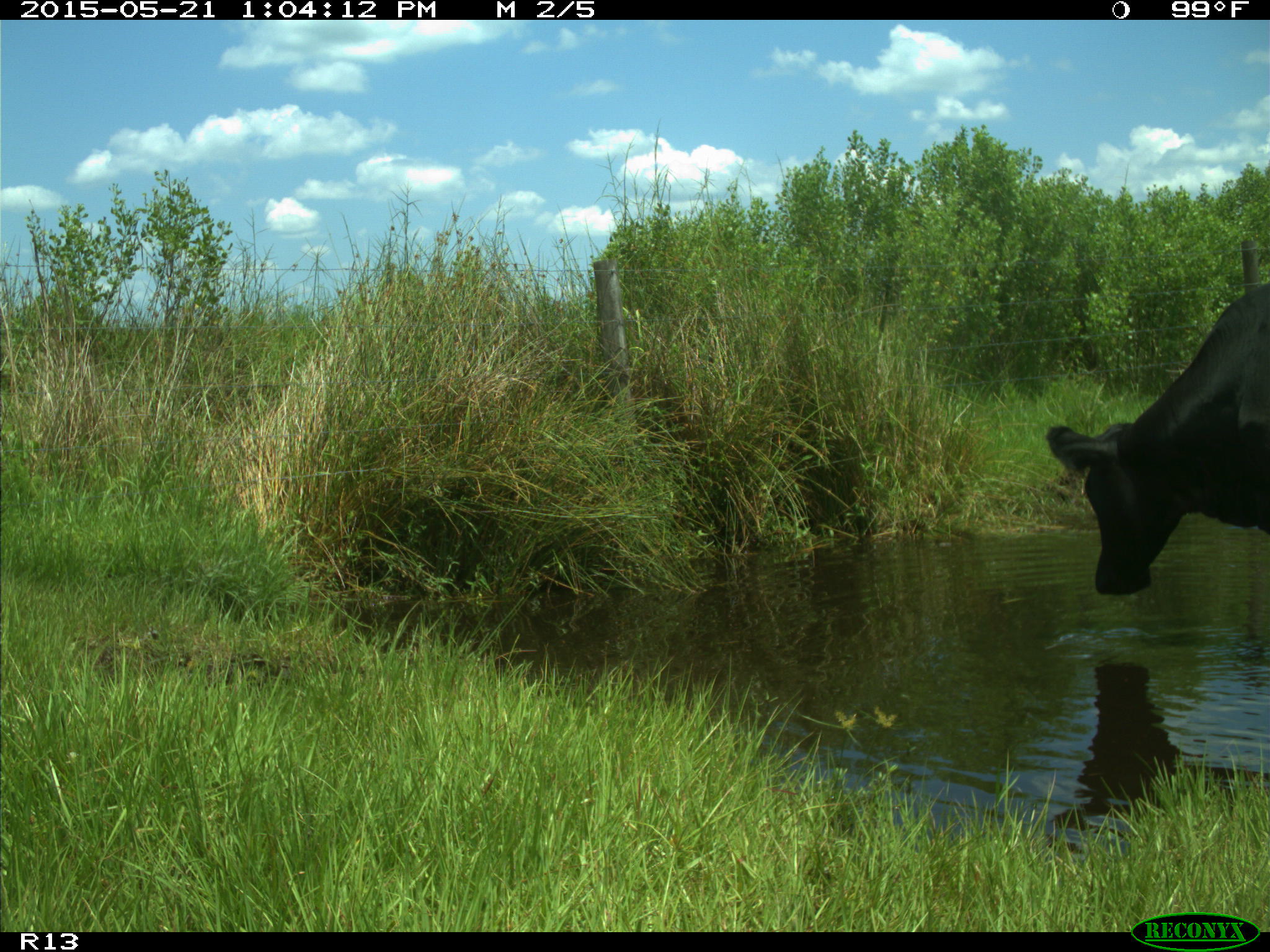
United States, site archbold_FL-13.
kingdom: Animalia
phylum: Chordata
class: Mammalia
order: Artiodactyla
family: Bovidae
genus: Bos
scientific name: Bos taurus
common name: domestic cow